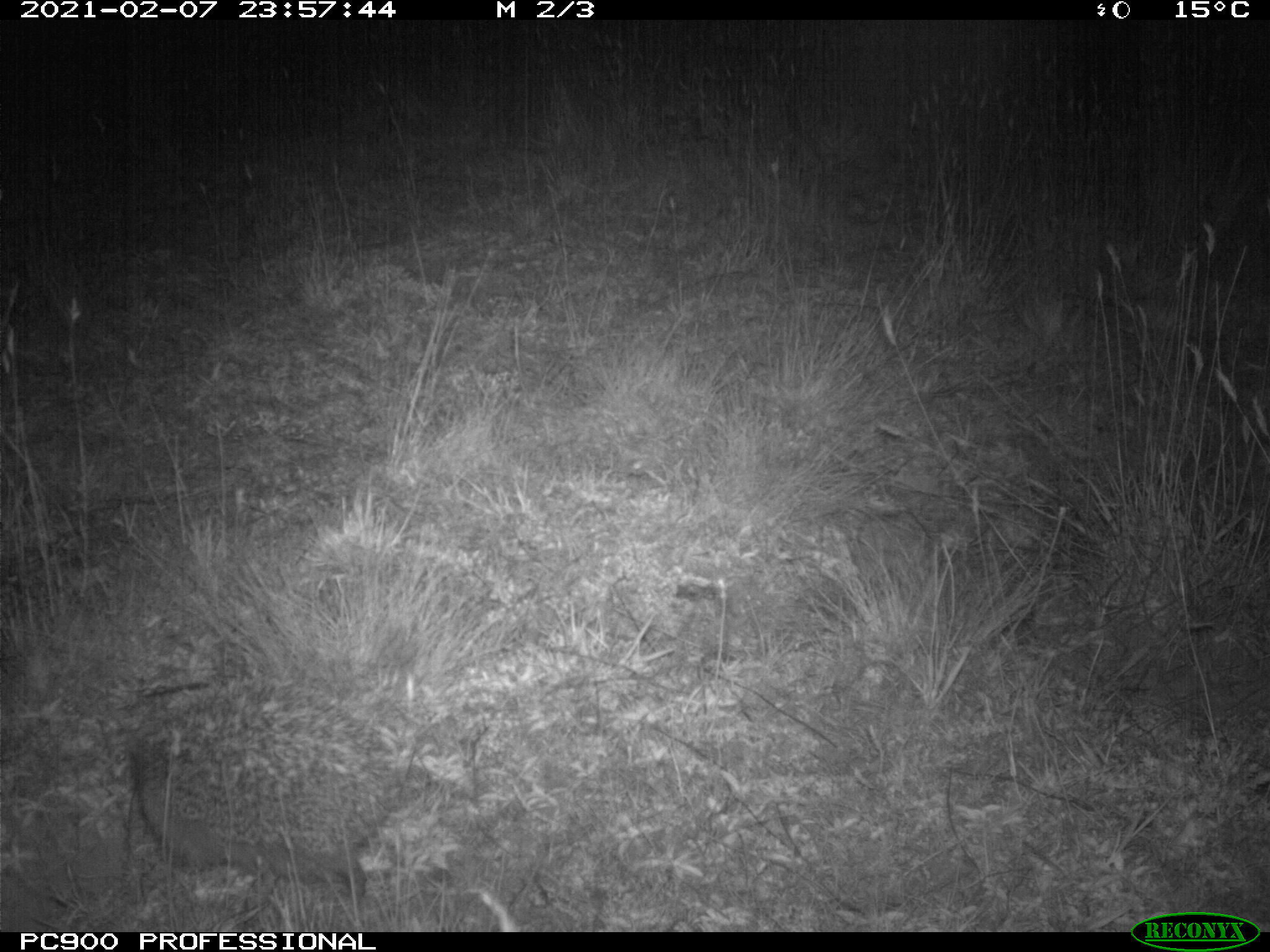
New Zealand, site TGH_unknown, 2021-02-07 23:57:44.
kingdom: Animalia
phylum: Chordata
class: Mammalia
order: Eulipotyphla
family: Erinaceidae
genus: Erinaceus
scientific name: Erinaceus europaeus europaeus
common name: european hedgehog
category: hedgehog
Hedgehog (european hedgehog) (Erinaceus europaeus europaeus).